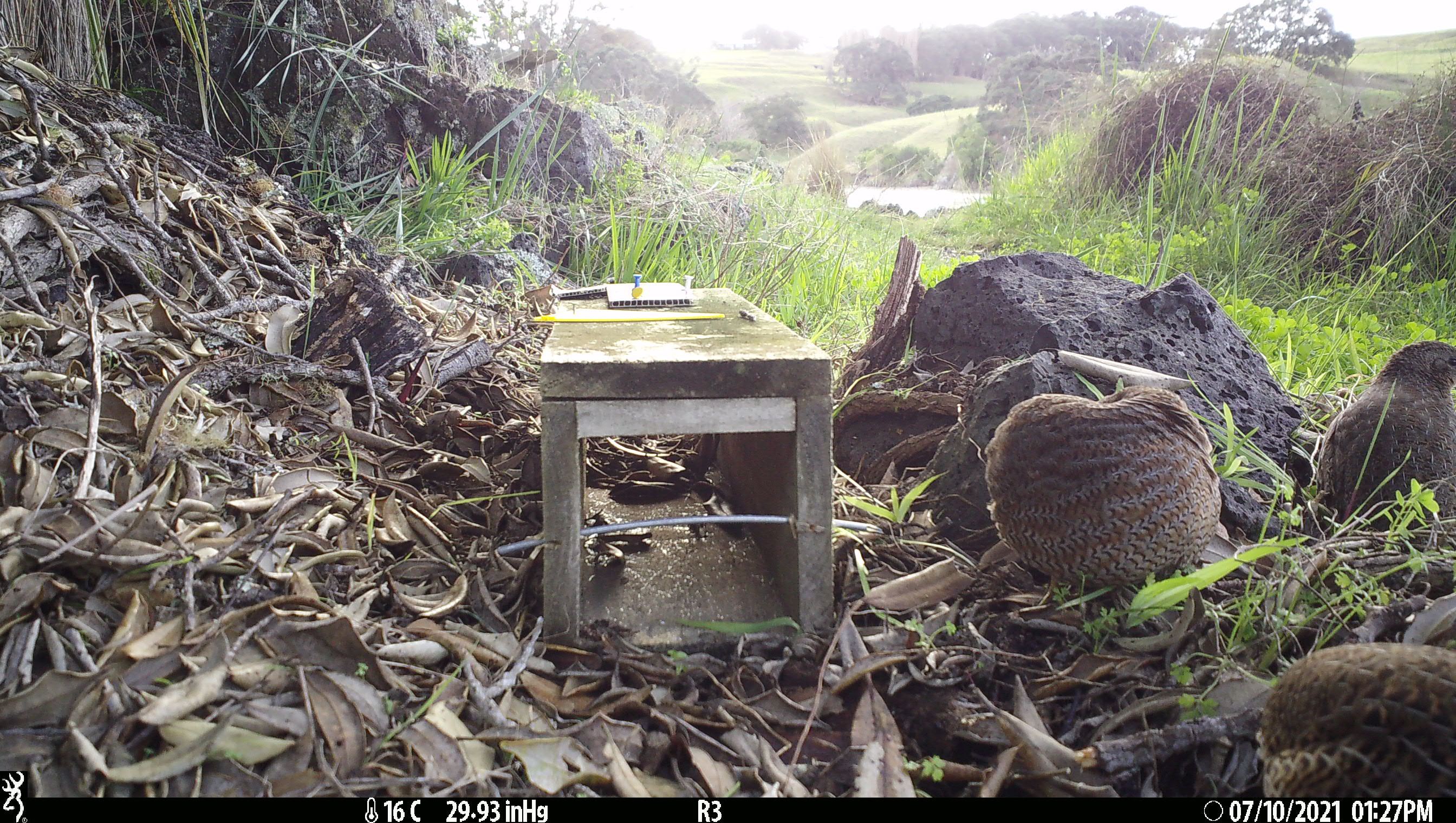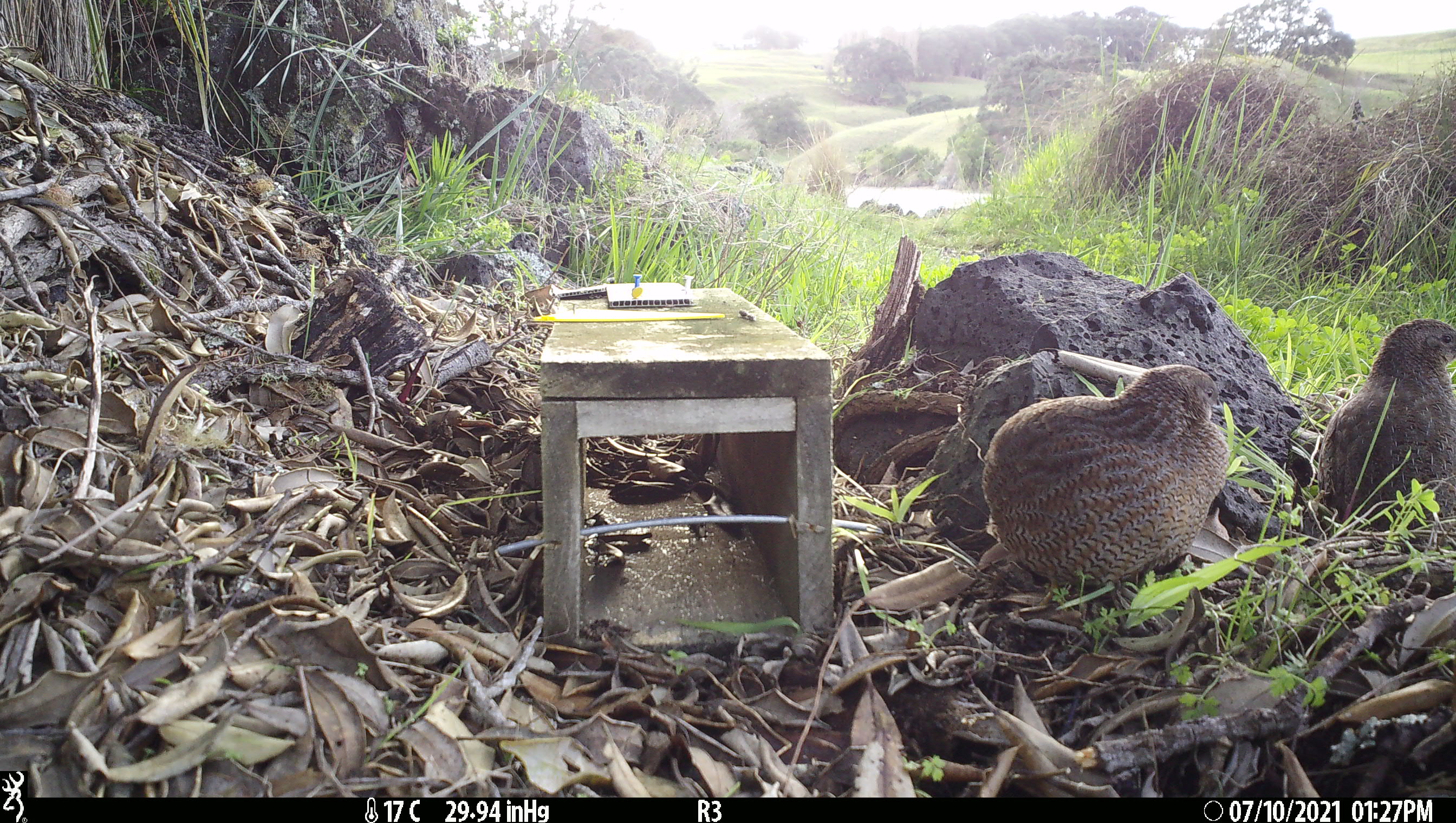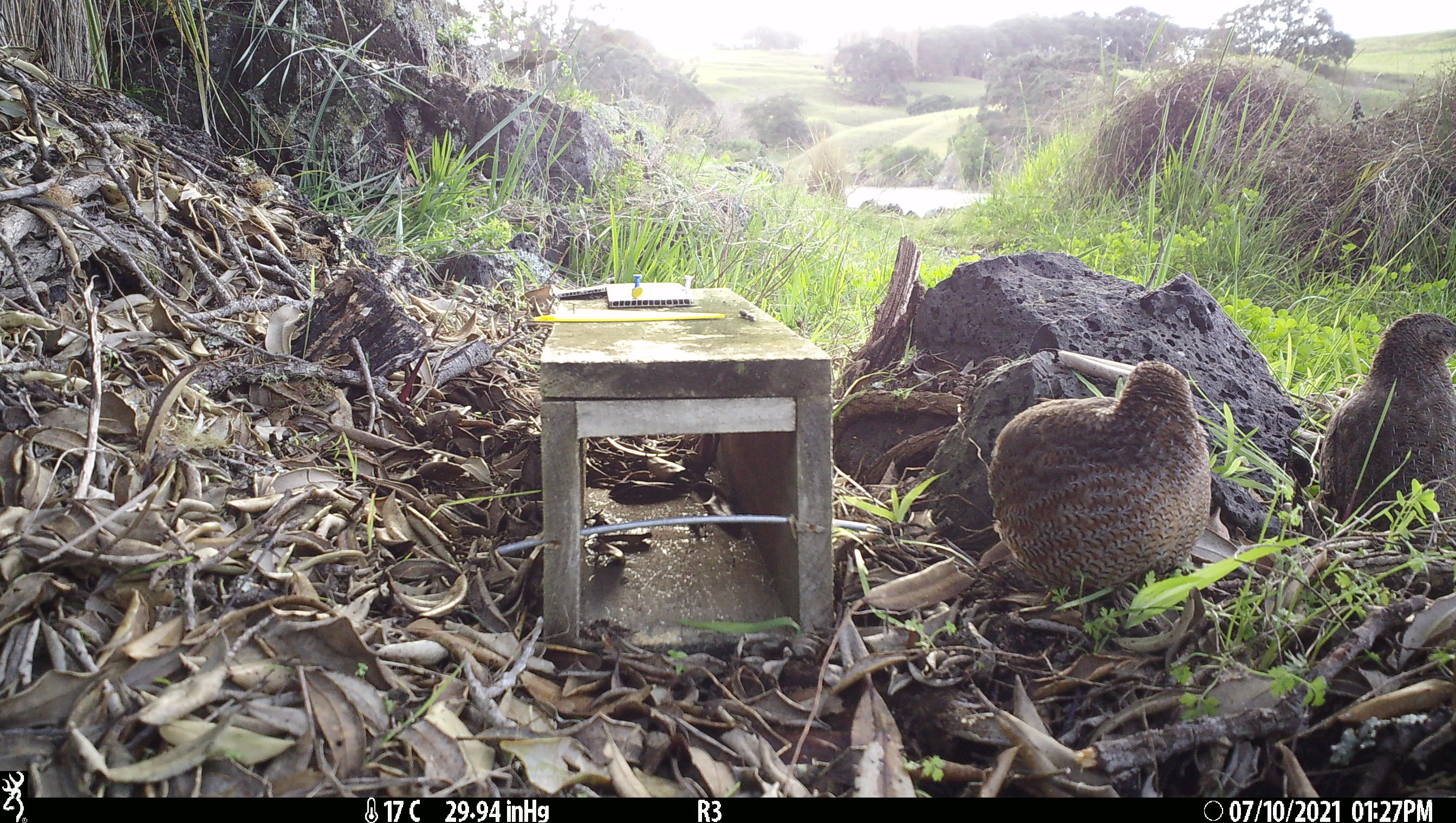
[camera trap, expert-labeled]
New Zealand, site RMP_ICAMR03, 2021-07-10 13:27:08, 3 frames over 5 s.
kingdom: Animalia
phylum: Chordata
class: Aves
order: Galliformes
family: Phasianidae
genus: Synoicus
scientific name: Synoicus ypsilophorus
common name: brown quail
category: quail brown